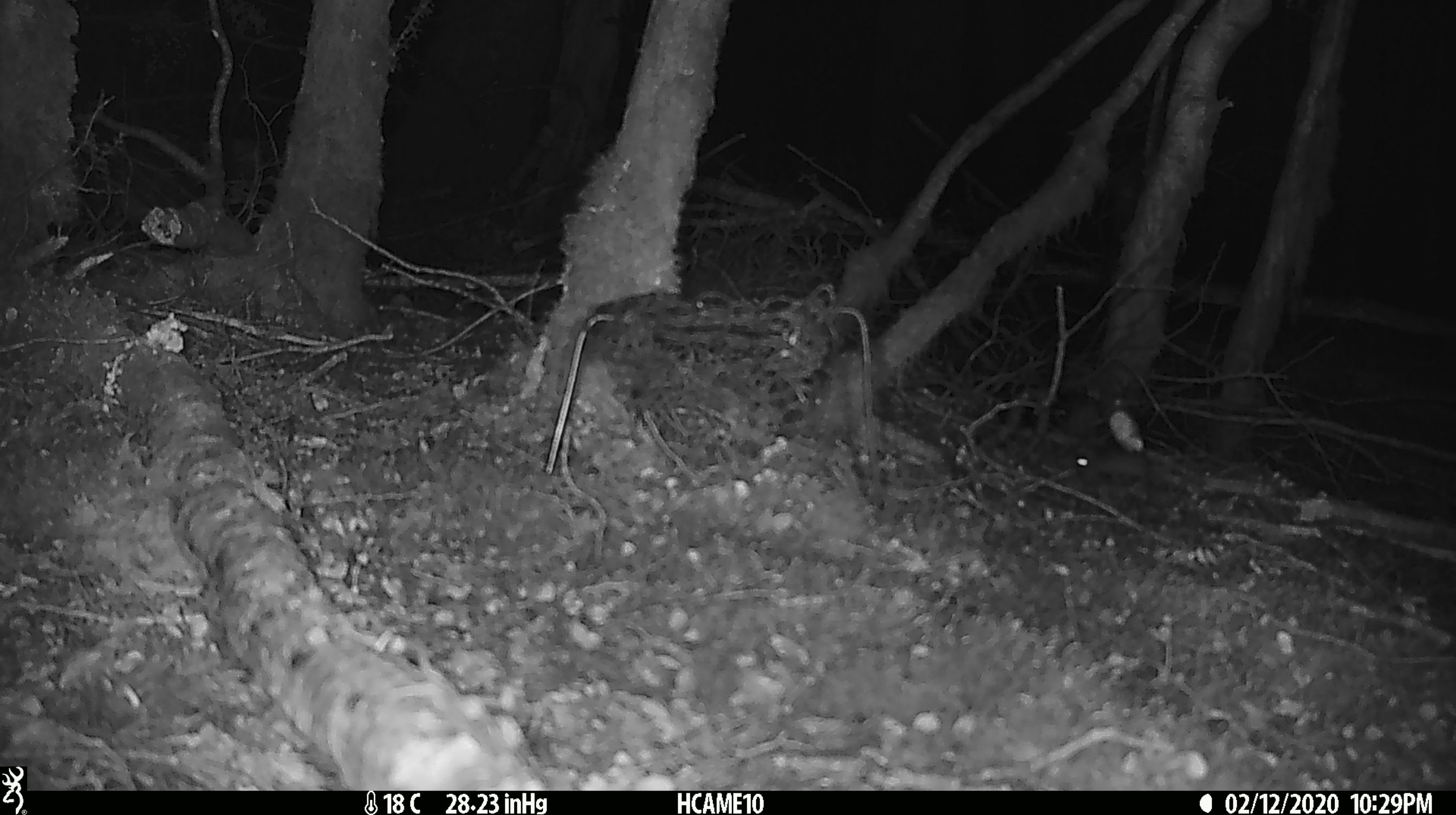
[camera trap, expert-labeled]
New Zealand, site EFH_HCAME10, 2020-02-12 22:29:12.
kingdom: Animalia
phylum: Chordata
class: Mammalia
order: Rodentia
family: Muridae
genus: Mus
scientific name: Mus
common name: mouse